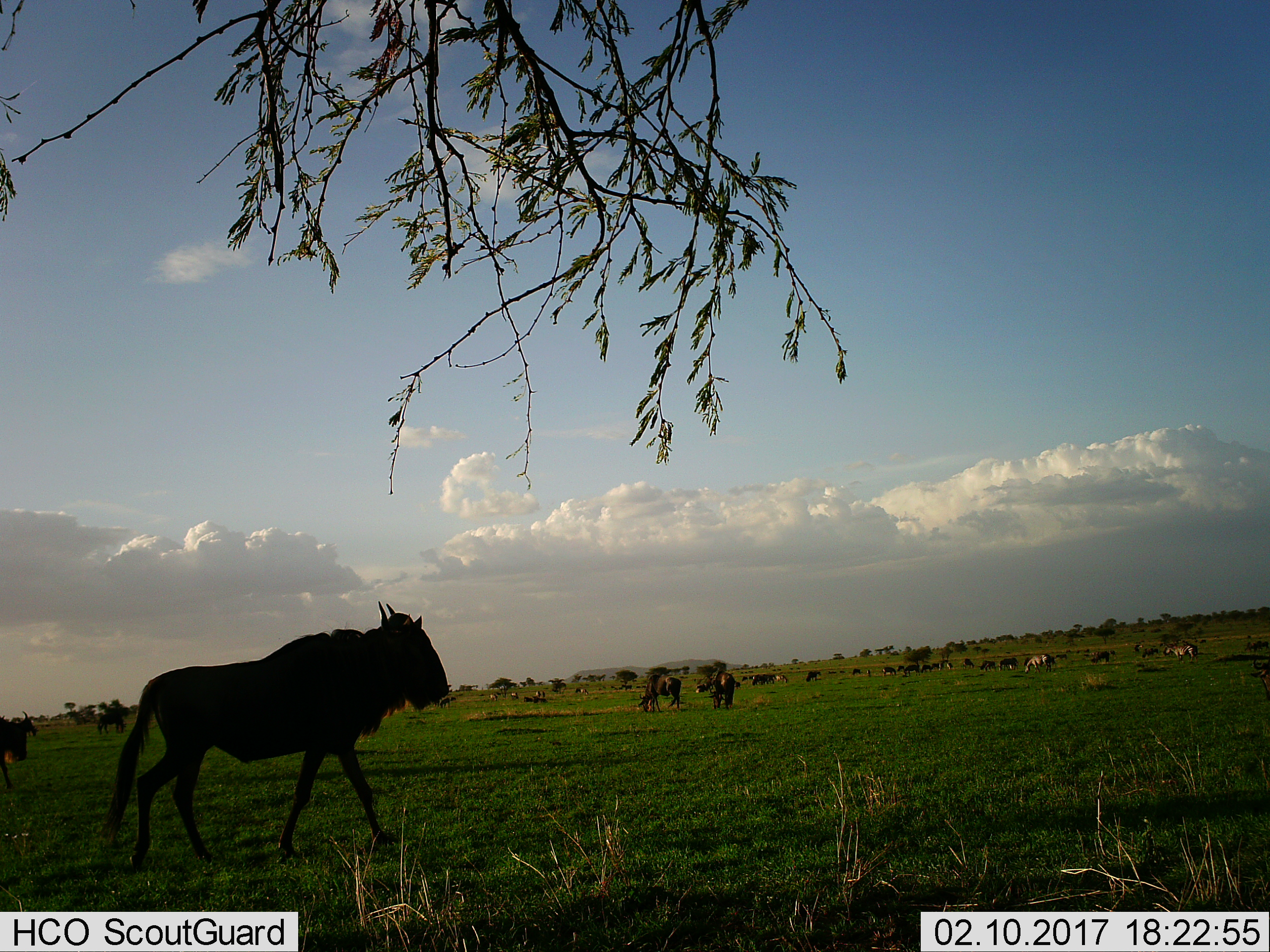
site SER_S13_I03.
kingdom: Animalia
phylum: Chordata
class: Mammalia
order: Artiodactyla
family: Bovidae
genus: Connochaetes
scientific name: Connochaetes taurinus taurinus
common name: blue wildebeest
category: wildebeestblue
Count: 11-50.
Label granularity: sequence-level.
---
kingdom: Animalia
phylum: Chordata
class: Mammalia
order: Perissodactyla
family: Equidae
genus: Equus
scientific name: Equus quagga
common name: plains zebra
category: zebraplains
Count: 8.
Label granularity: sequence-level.